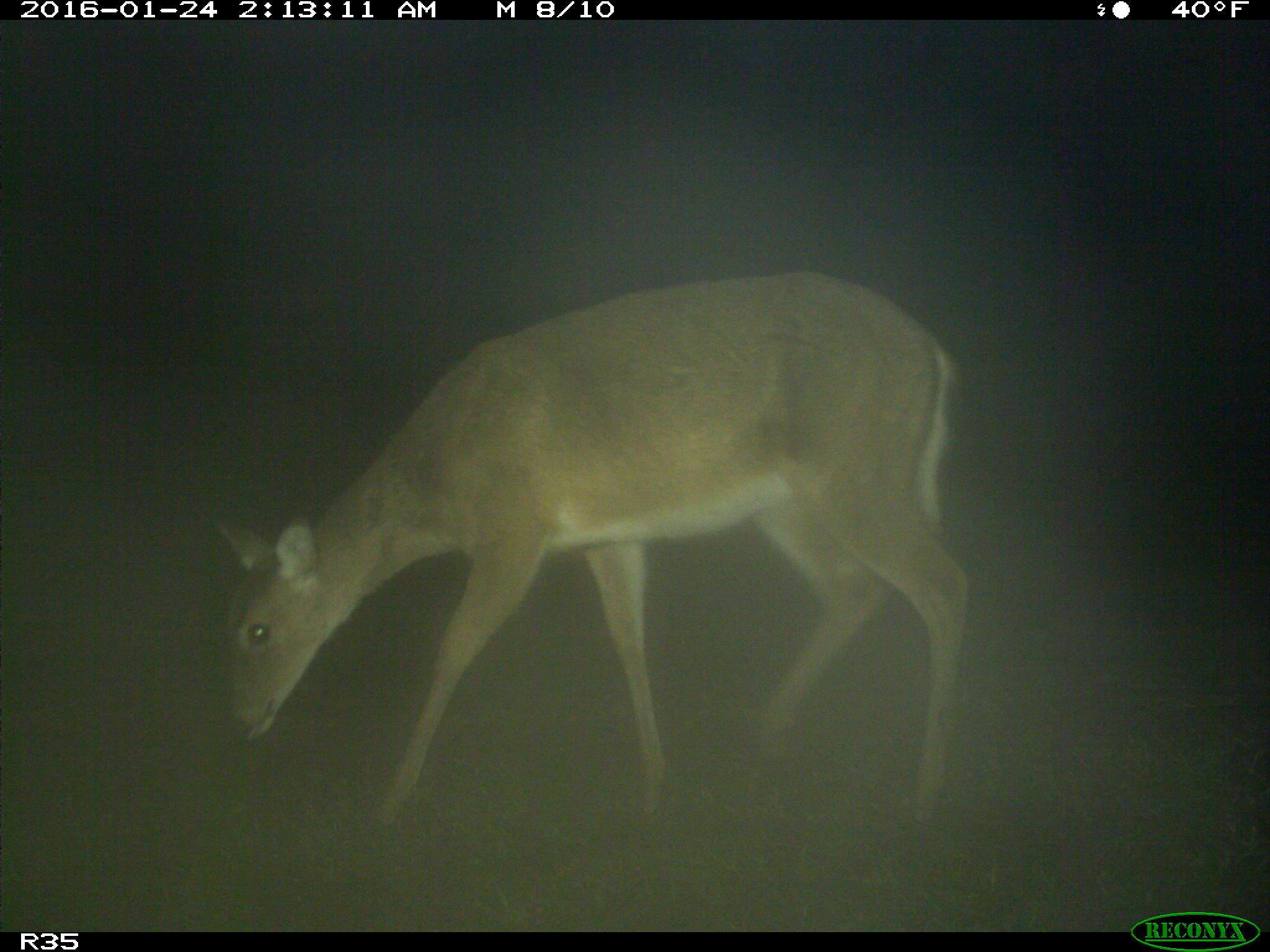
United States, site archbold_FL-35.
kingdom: Animalia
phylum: Chordata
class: Mammalia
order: Artiodactyla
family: Cervidae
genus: Odocoileus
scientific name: Odocoileus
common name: deer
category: unidentified deer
Unidentified deer (deer) (Odocoileus).